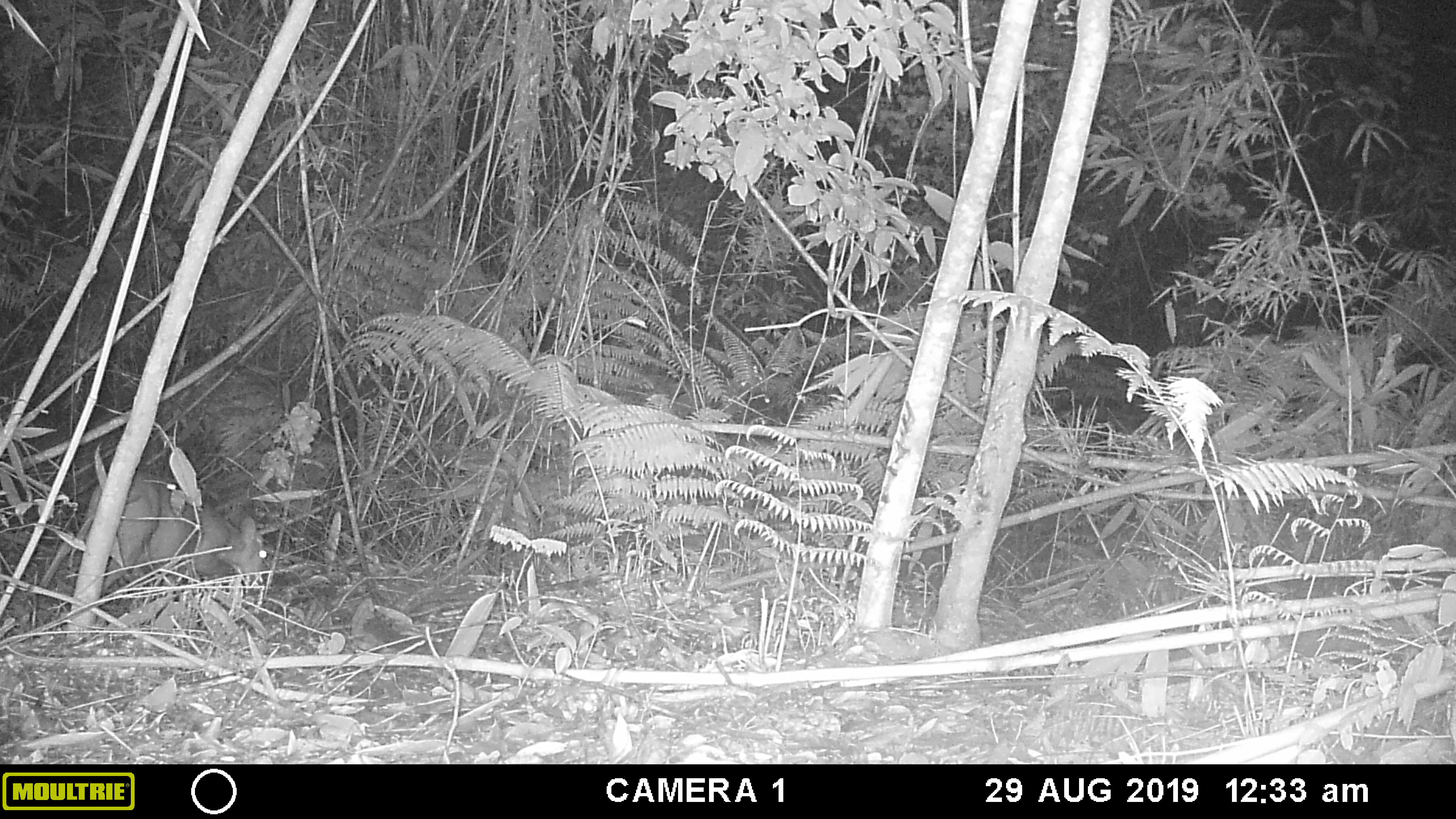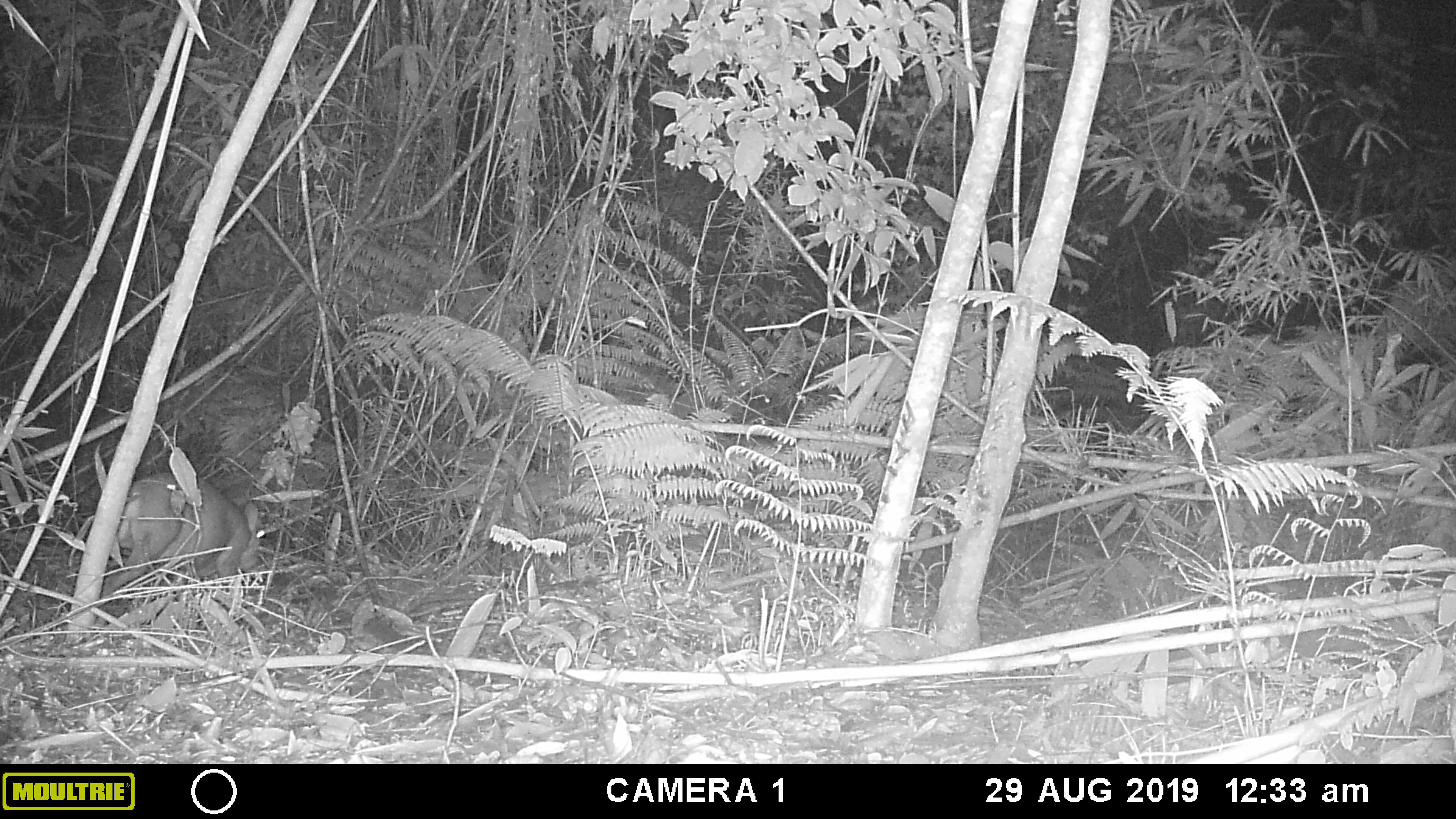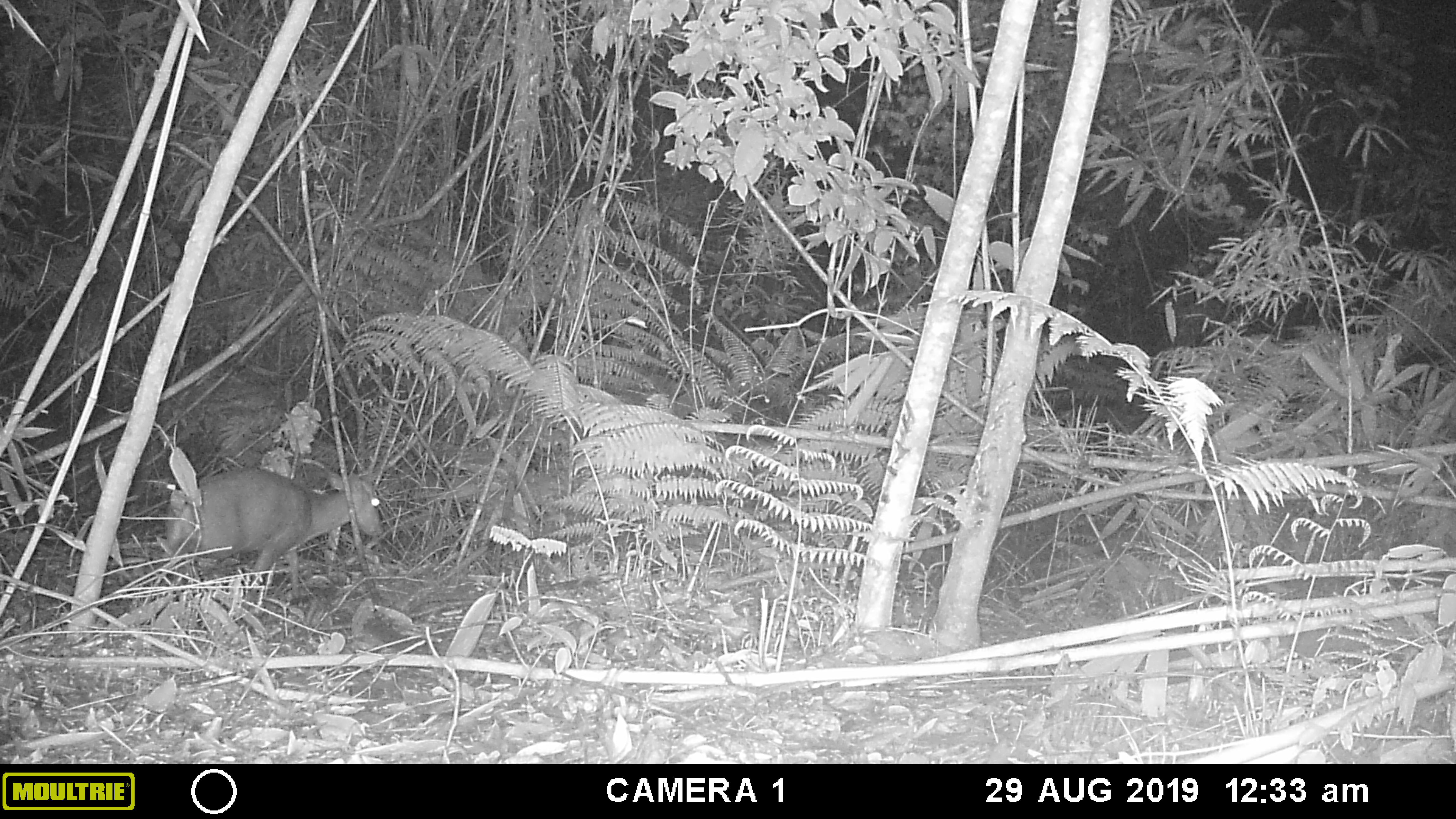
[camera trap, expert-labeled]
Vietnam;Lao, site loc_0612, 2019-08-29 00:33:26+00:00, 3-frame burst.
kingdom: Animalia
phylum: Chordata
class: Mammalia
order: Artiodactyla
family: Cervidae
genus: Muntiacus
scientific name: Muntiacus rooseveltorum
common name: roosevelt's muntjac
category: roosevelts muntjac group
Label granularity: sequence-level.